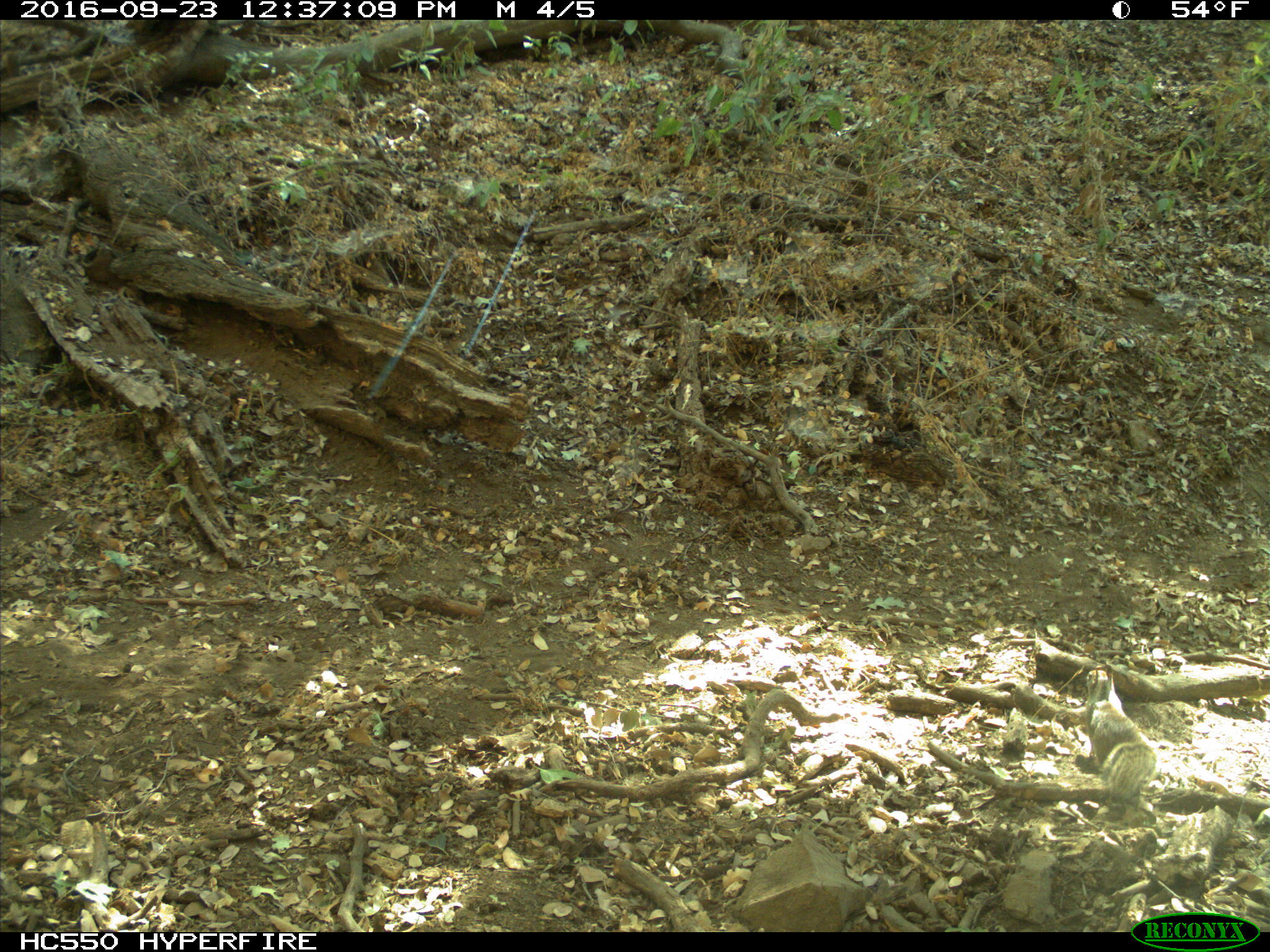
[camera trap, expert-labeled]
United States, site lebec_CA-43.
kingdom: Animalia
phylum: Chordata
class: Mammalia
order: Rodentia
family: Sciuridae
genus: Otospermophilus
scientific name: Otospermophilus beecheyi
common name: california ground squirrel